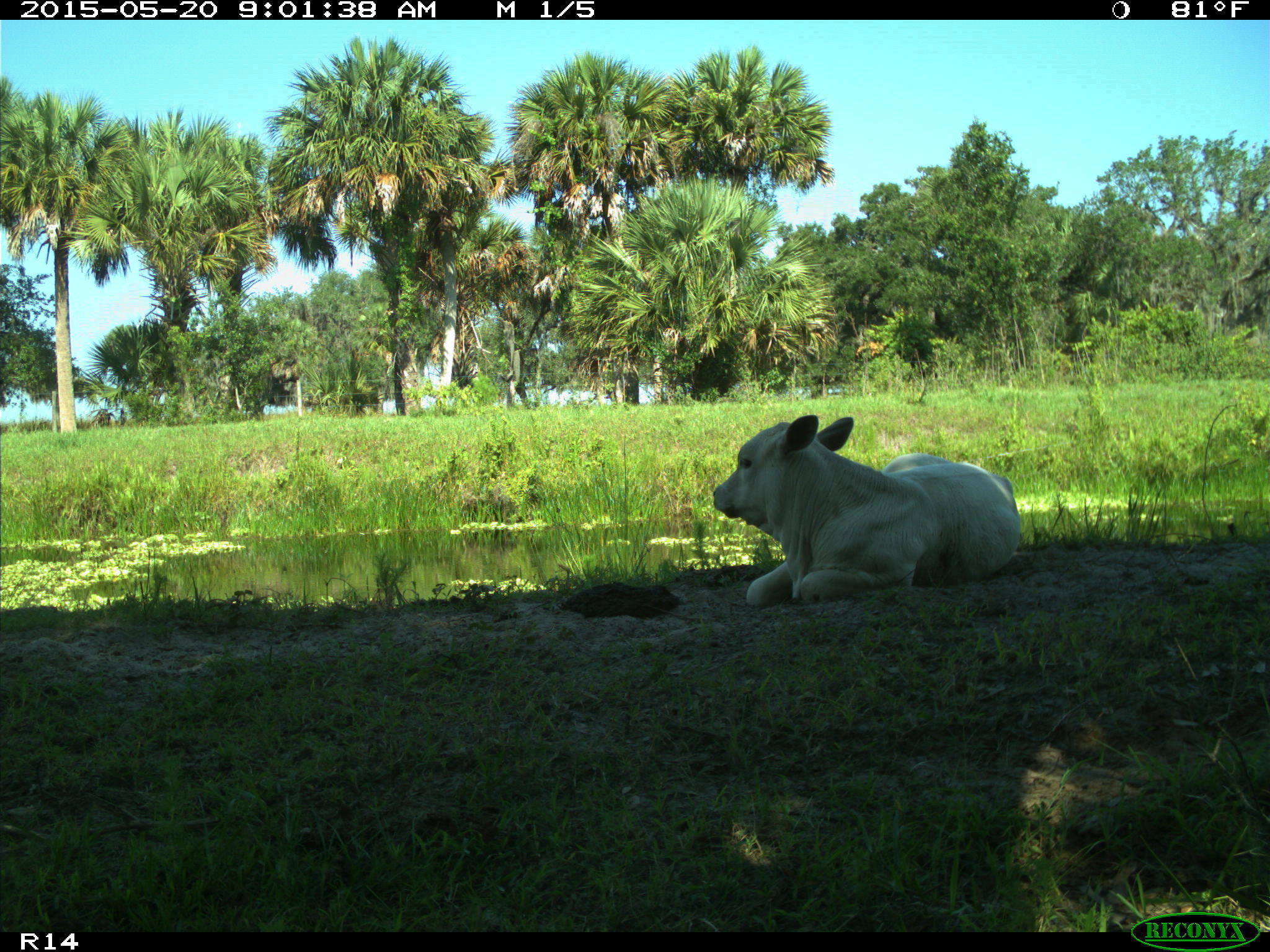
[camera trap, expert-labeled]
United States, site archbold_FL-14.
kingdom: Animalia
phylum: Chordata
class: Mammalia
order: Artiodactyla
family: Bovidae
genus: Bos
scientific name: Bos taurus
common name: domestic cow